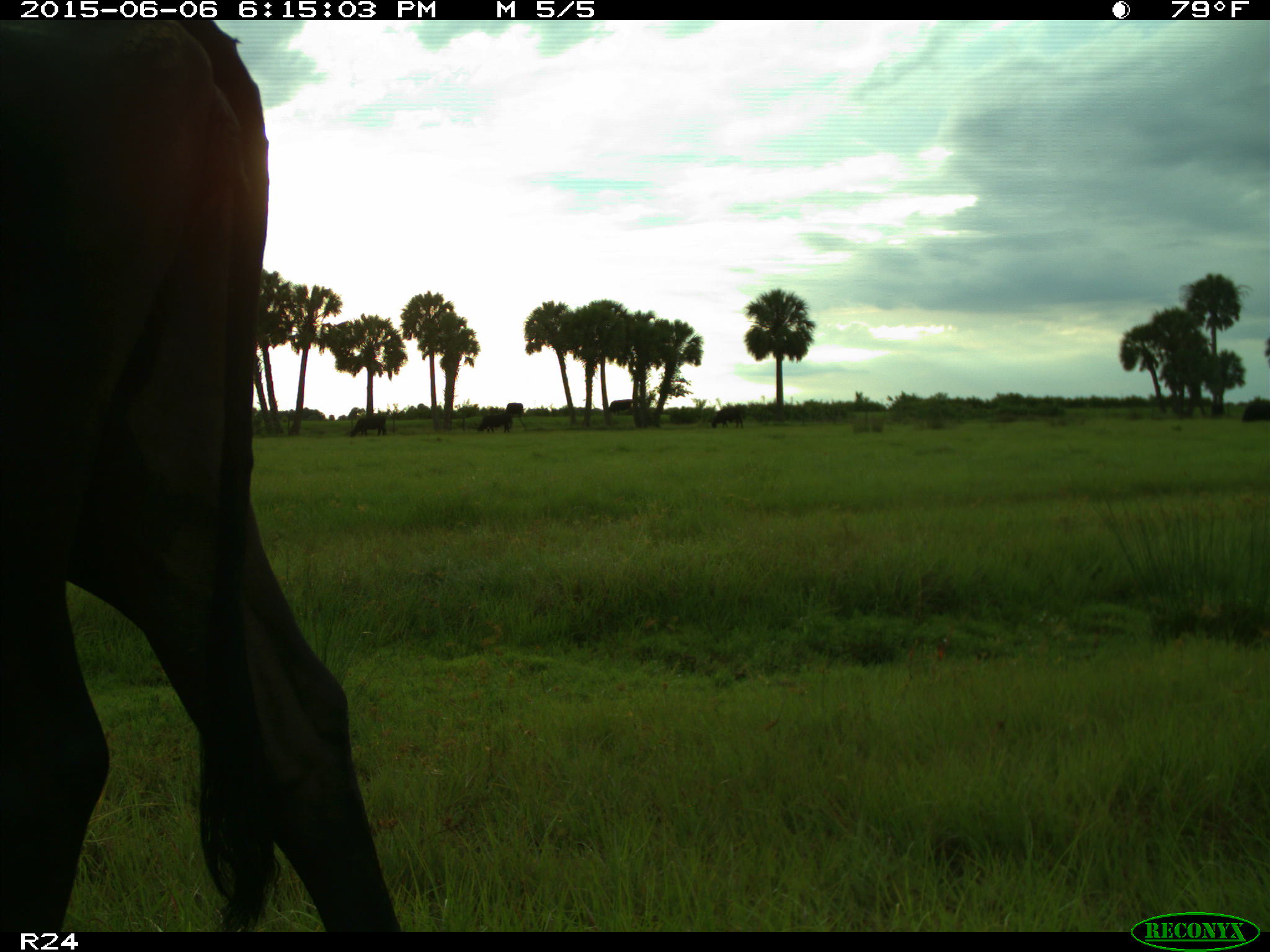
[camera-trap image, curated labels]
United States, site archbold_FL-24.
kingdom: Animalia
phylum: Chordata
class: Mammalia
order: Artiodactyla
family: Bovidae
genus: Bos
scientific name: Bos taurus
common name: domestic cow